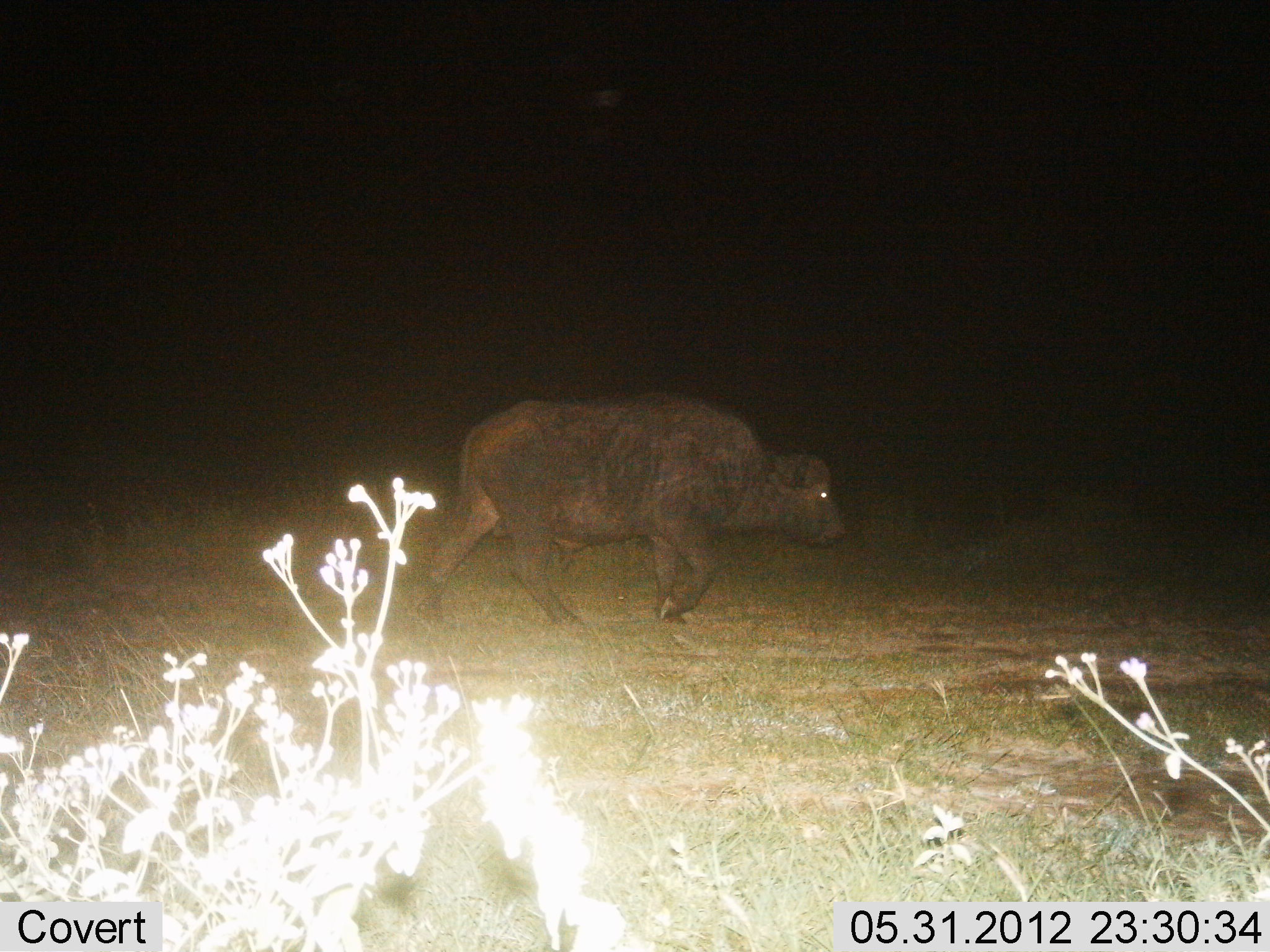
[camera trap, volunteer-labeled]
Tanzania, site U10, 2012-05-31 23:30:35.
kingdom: Animalia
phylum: Chordata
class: Mammalia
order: Artiodactyla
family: Bovidae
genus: Syncerus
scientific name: Syncerus caffer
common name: cape buffalo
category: buffalo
Buffalo (cape buffalo) (Syncerus caffer), count 1. Behavior (volunteer vote fractions): standing 0%, resting 0%, moving 100%, interacting 0%. Young present (vote fraction): 0%. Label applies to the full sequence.